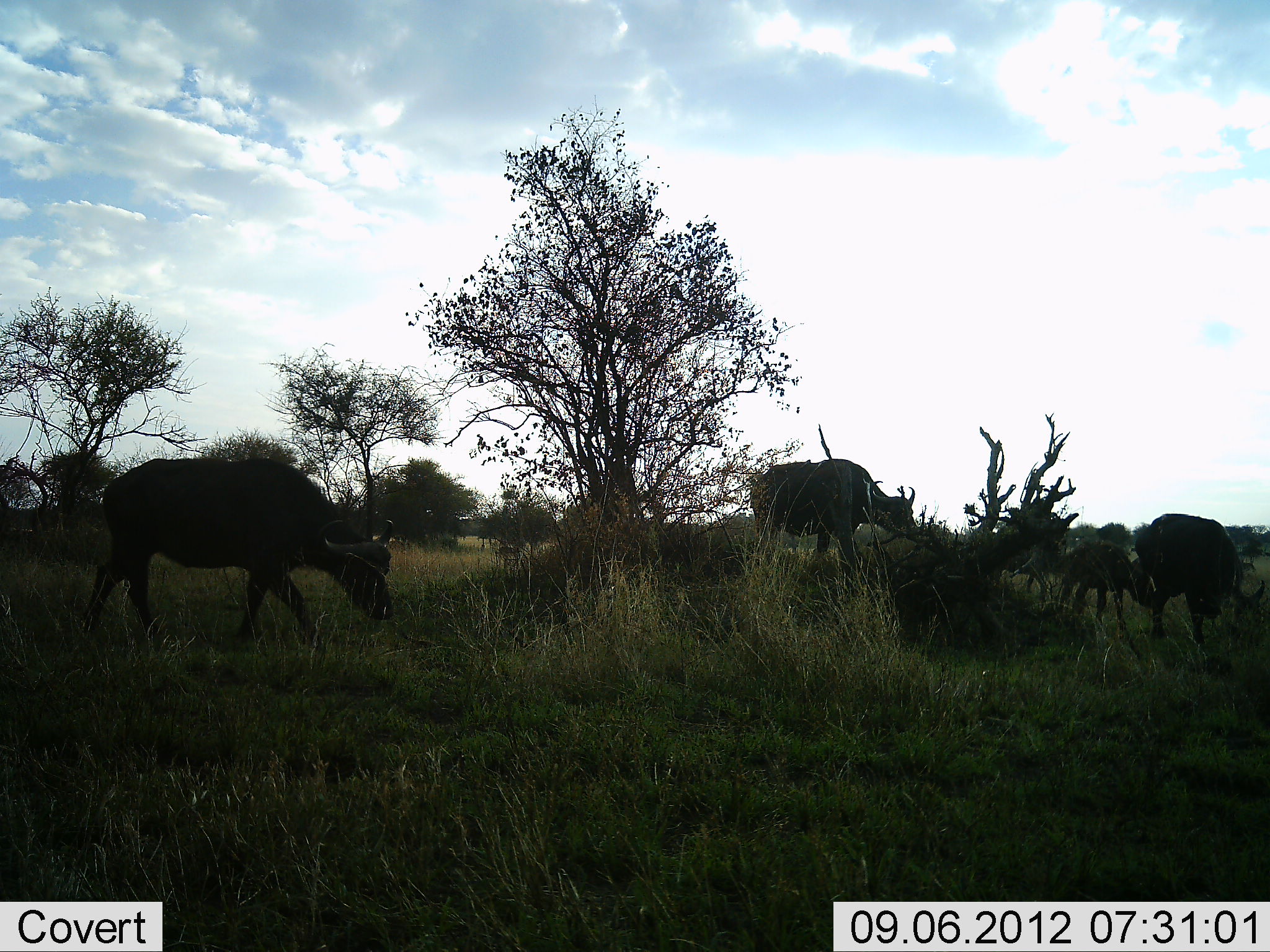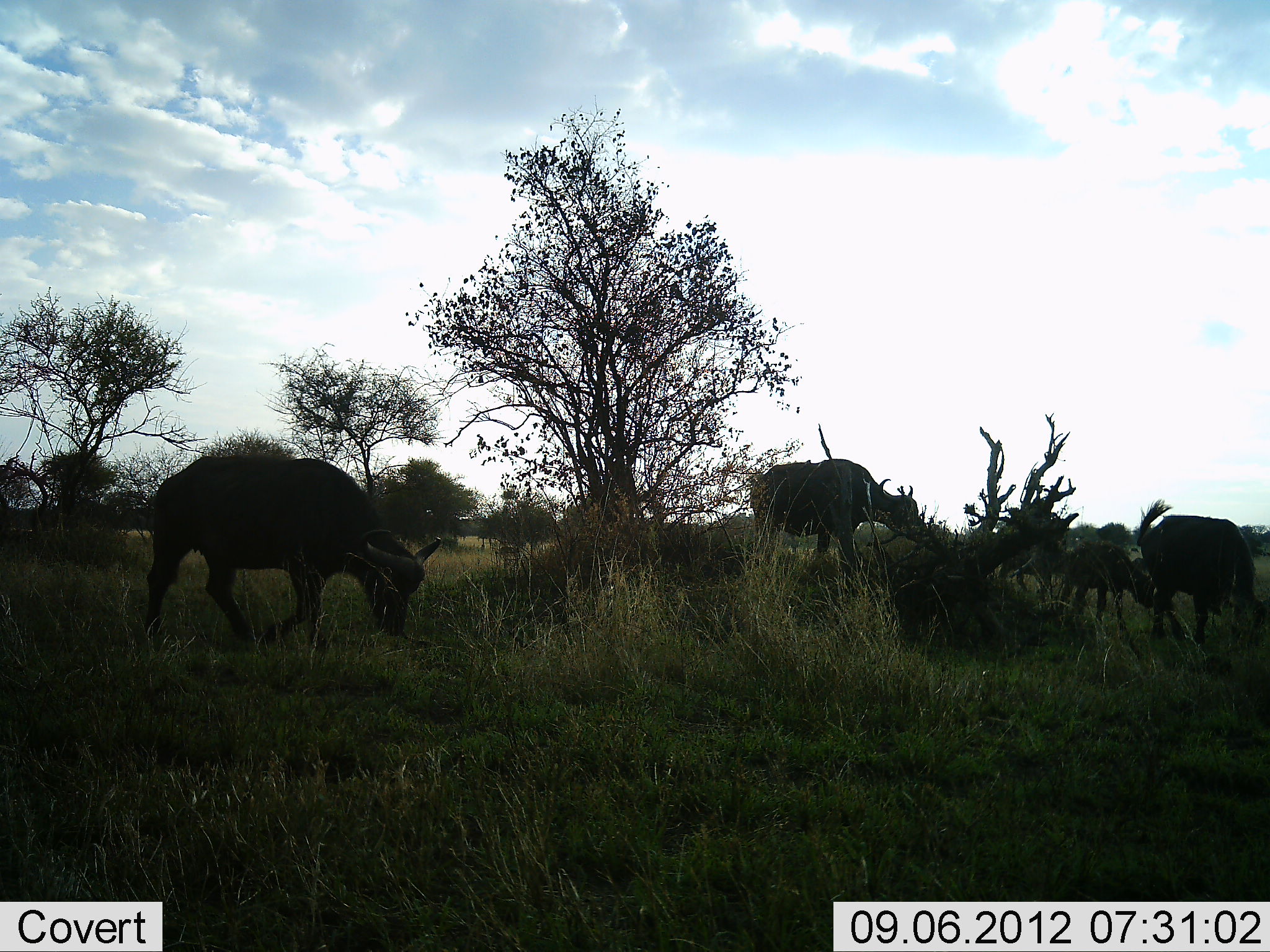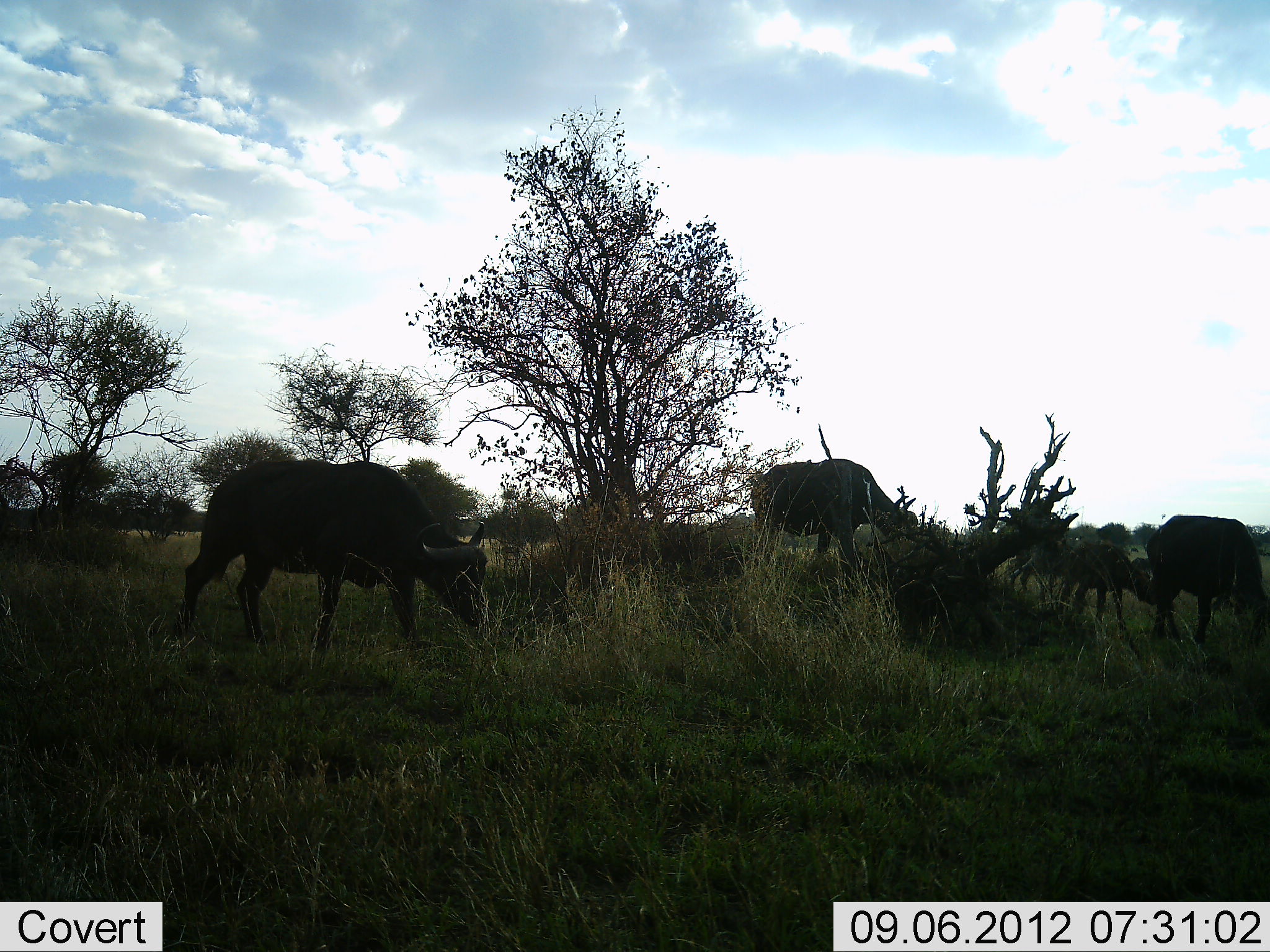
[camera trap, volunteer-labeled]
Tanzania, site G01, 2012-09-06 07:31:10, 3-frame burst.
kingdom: Animalia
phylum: Chordata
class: Mammalia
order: Artiodactyla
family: Bovidae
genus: Syncerus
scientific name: Syncerus caffer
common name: cape buffalo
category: buffalo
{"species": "buffalo (cape buffalo) (Syncerus caffer)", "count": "5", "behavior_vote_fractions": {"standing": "10%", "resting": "0%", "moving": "20%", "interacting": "0%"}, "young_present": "30%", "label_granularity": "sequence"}